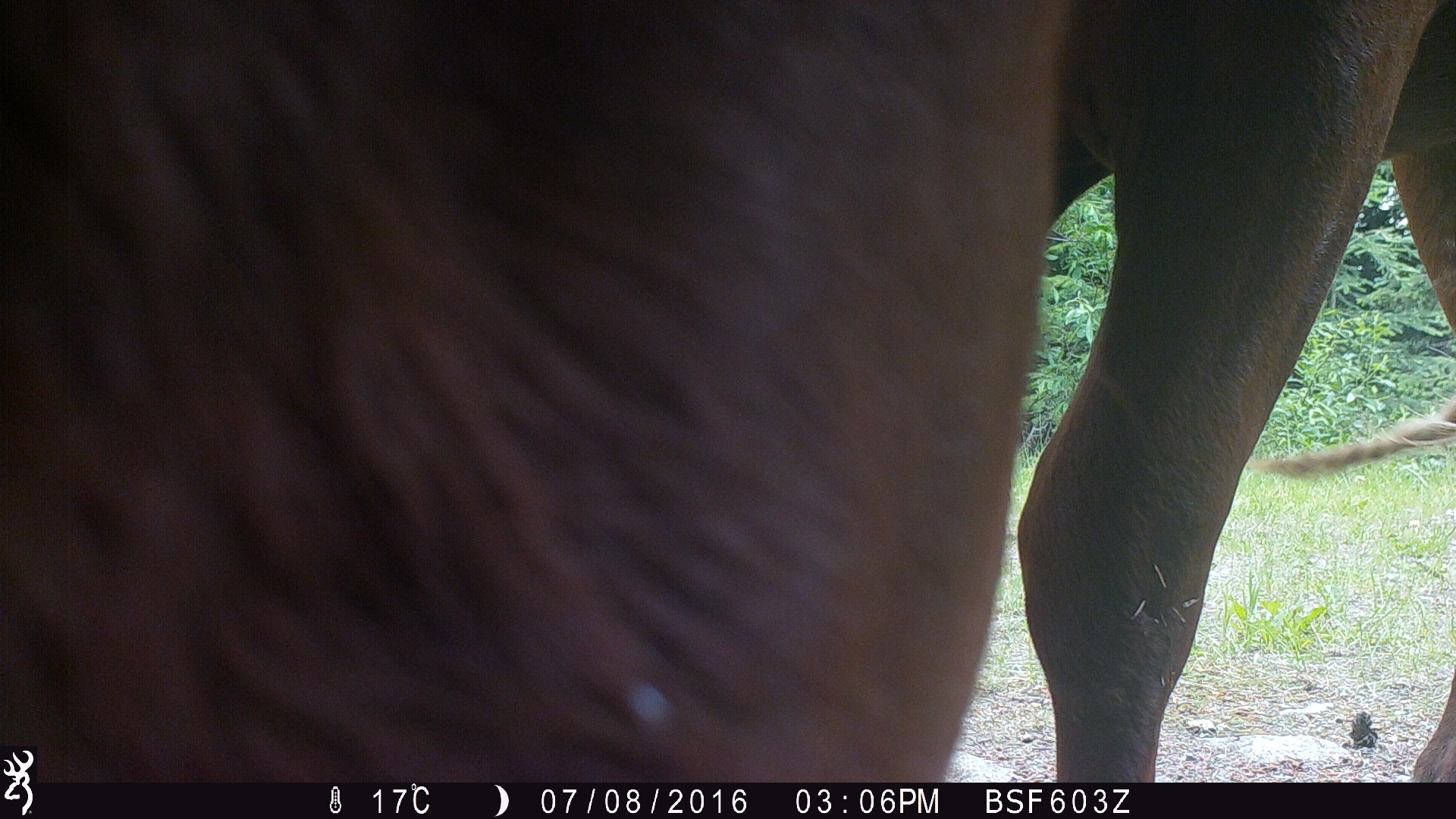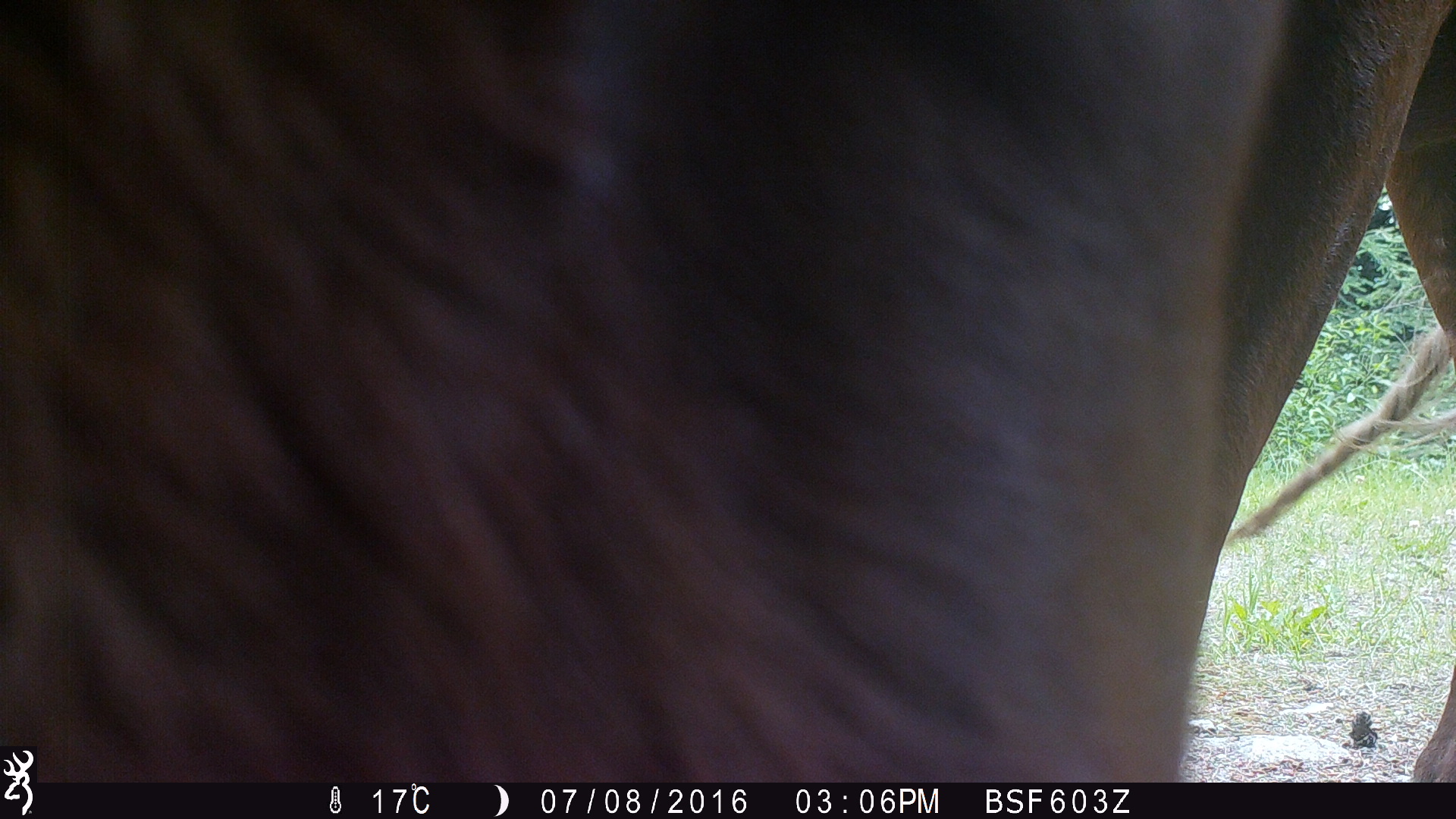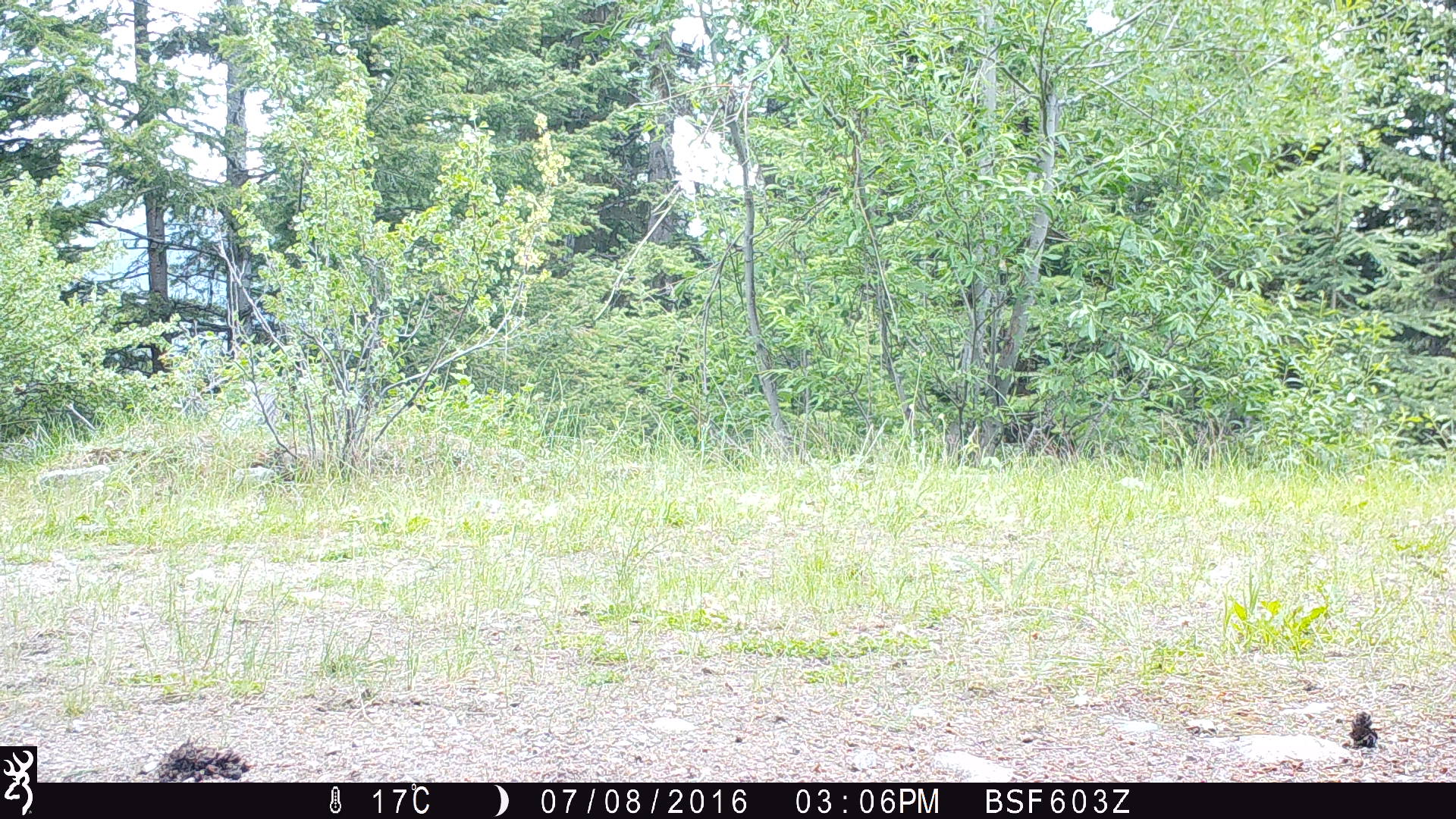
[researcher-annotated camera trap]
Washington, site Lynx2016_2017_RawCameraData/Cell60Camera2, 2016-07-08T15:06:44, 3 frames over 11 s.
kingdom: Animalia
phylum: Chordata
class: Mammalia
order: Artiodactyla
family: Bovidae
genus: Bos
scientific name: Bos taurus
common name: domestic cattle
Domestic cattle (Bos taurus). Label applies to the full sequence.